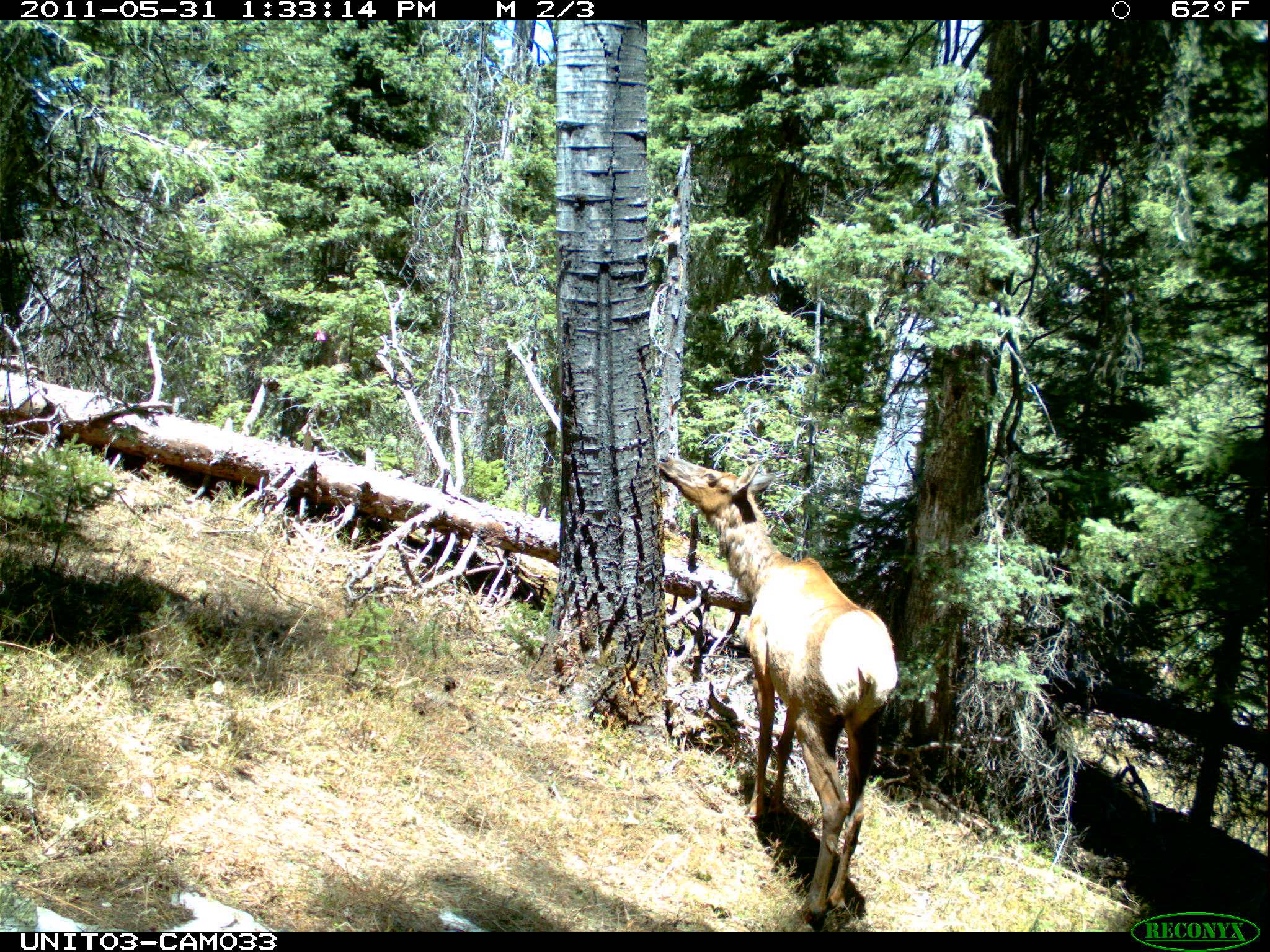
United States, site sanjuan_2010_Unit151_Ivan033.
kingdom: Animalia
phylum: Chordata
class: Mammalia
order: Artiodactyla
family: Cervidae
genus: Cervus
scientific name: Cervus elaphus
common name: red deer